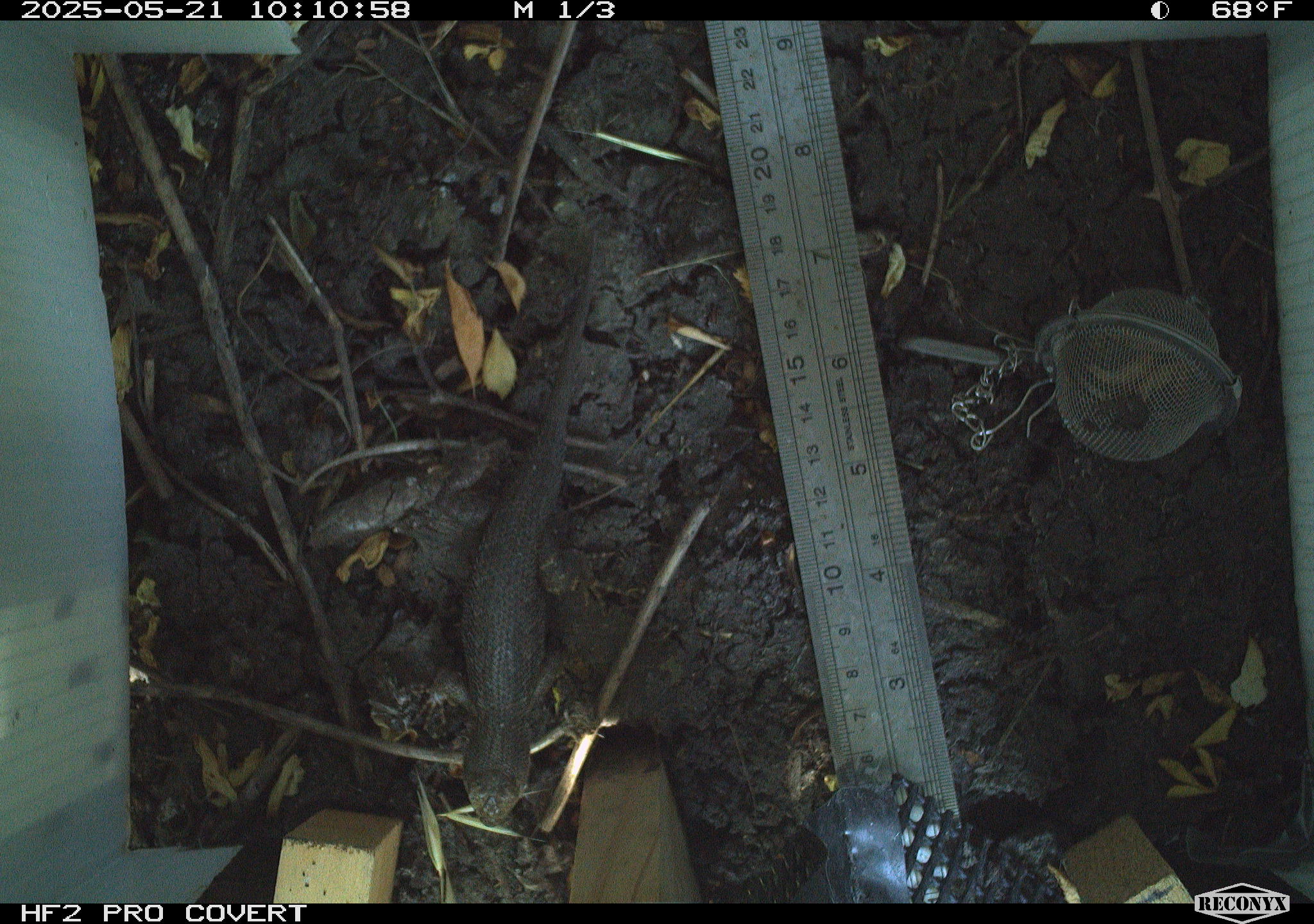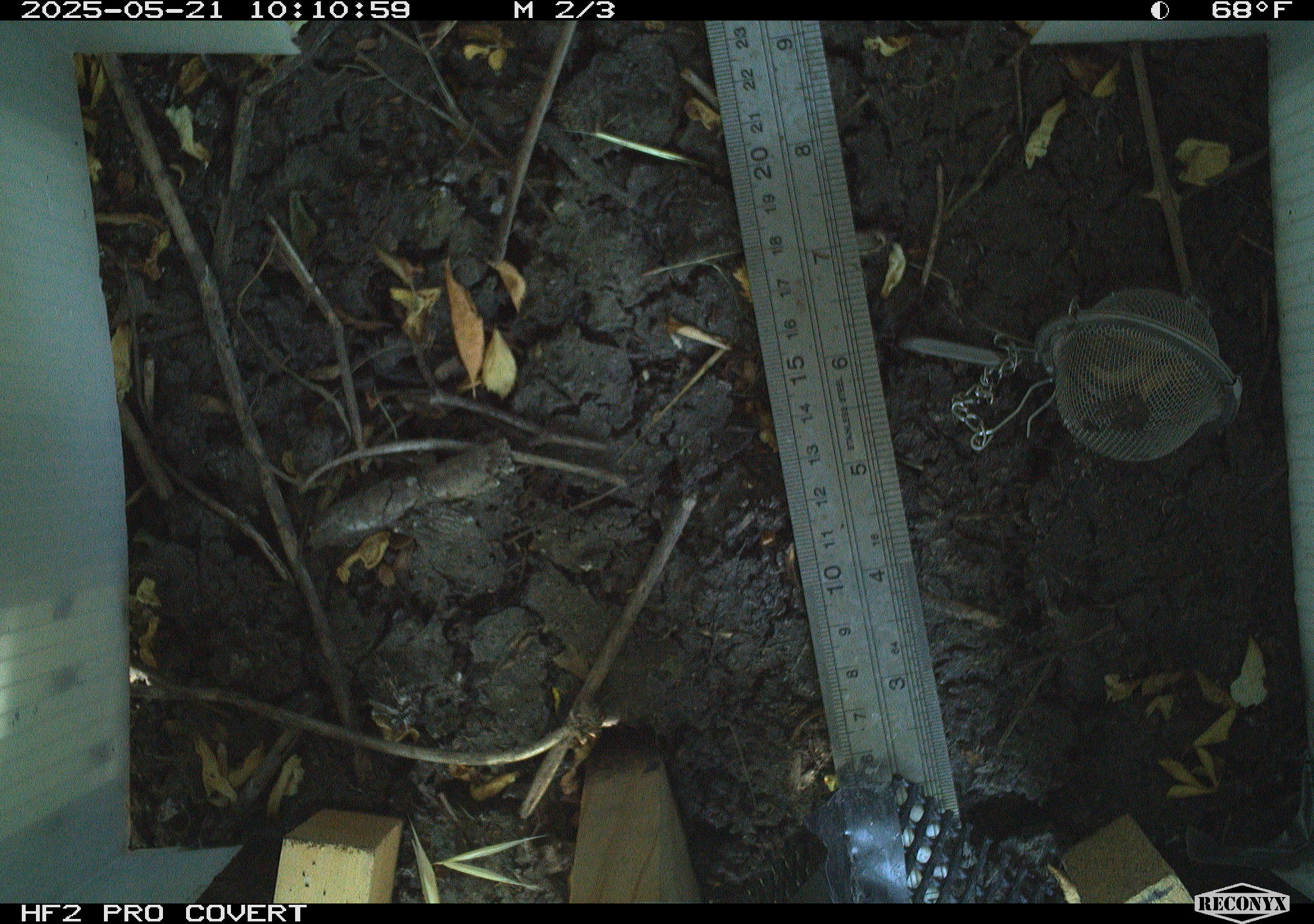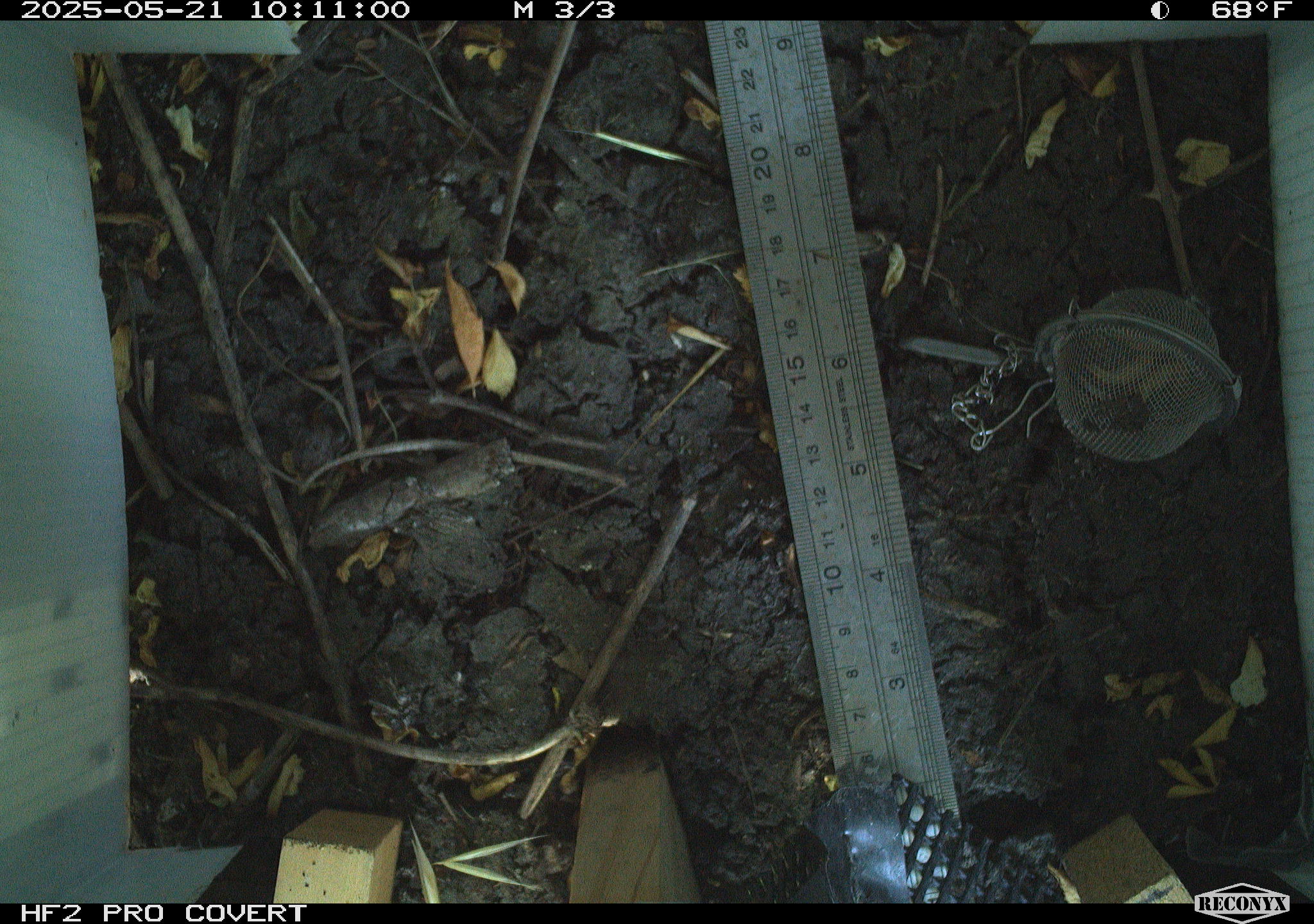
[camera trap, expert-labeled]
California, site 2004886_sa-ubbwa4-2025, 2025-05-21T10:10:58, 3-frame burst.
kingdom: Animalia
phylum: Chordata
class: Reptilia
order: Squamata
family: Phrynosomatidae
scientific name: Phrynosomatidae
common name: north american spiny lizards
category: sceloporus/uta species